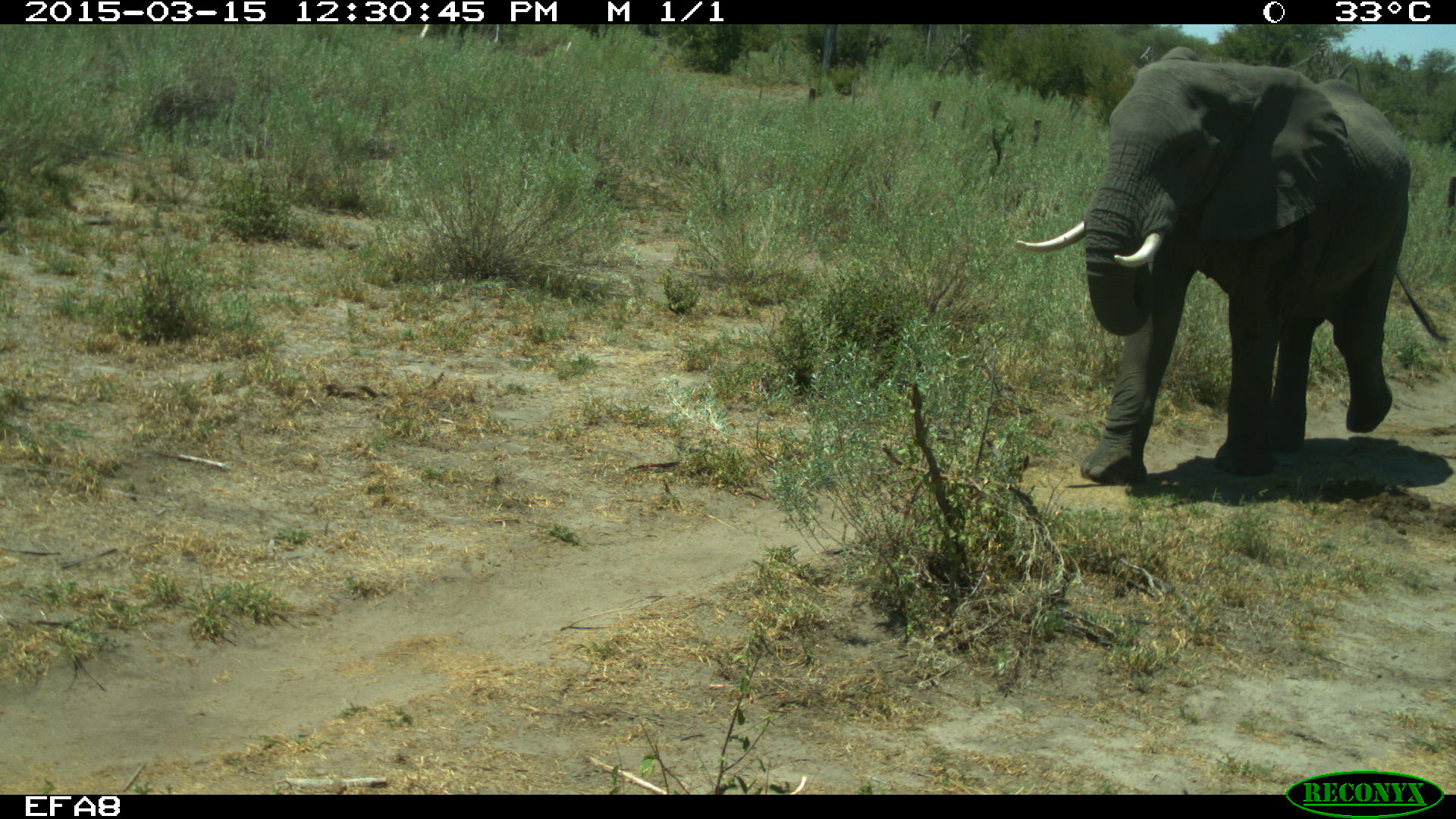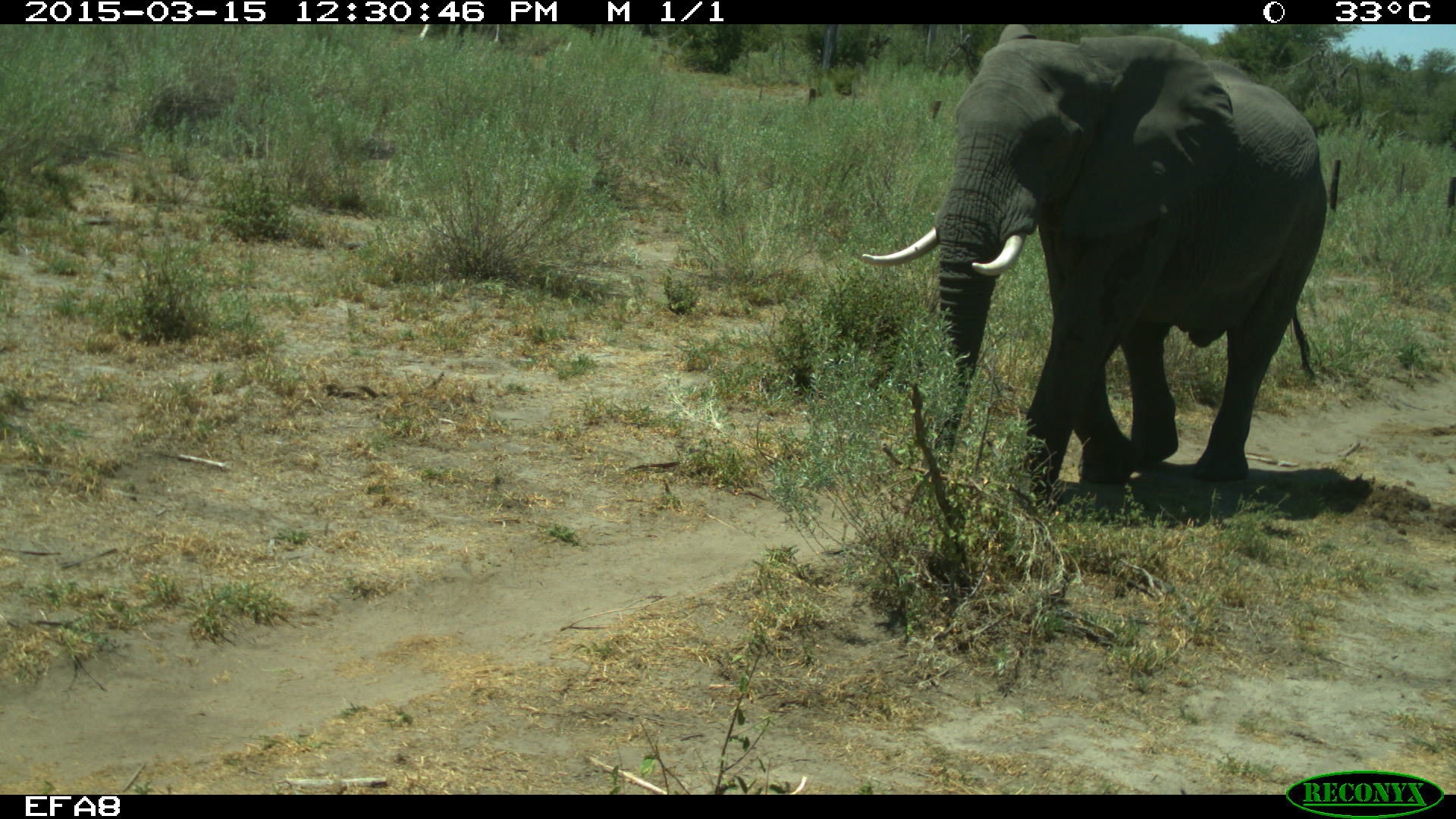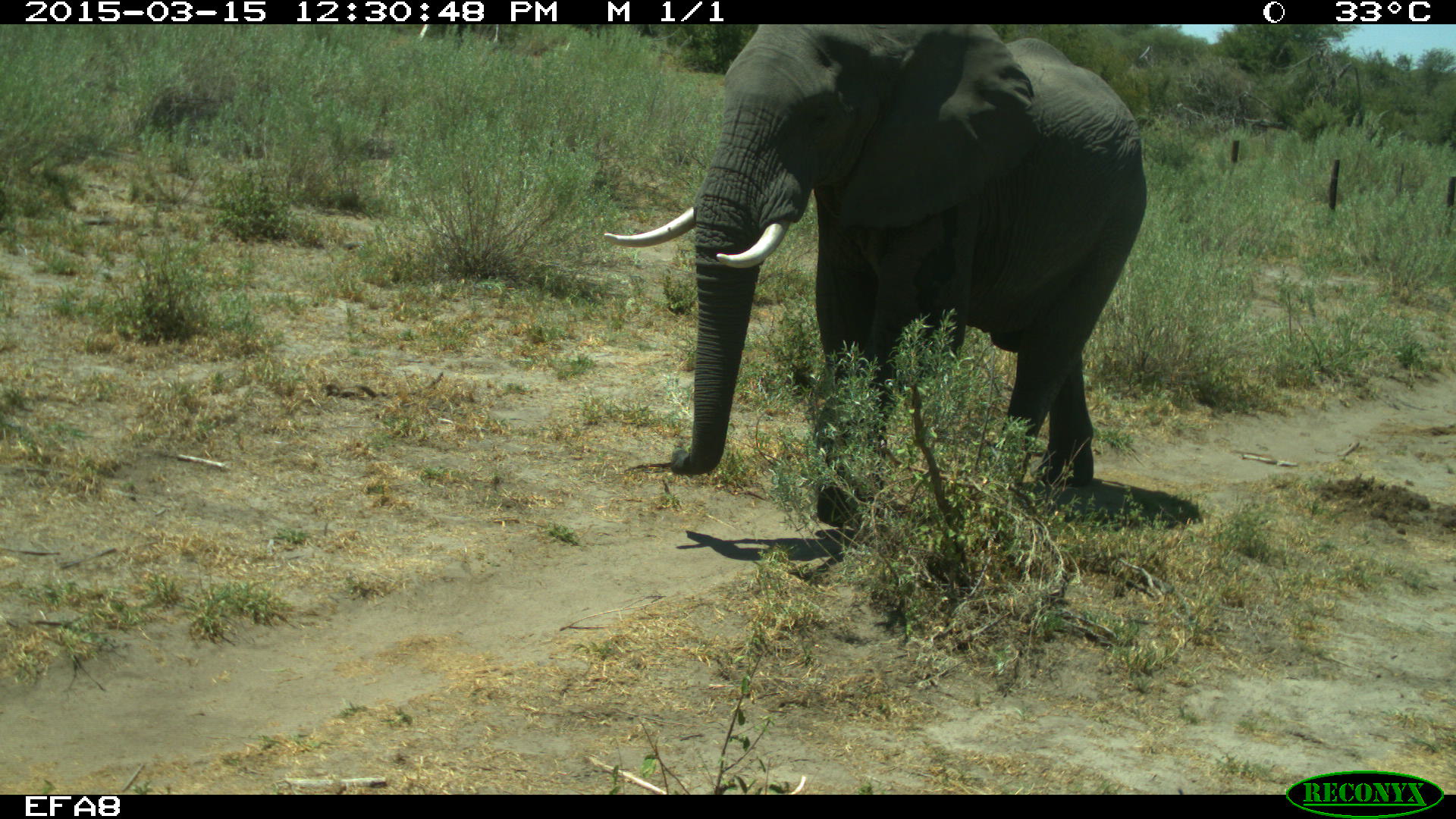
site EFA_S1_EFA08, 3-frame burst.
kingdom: Animalia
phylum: Chordata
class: Mammalia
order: Proboscidea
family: Elephantidae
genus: Loxodonta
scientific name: Loxodonta africana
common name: african bush elephant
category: elephant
Elephant (african bush elephant) (Loxodonta africana), count 1. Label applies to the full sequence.